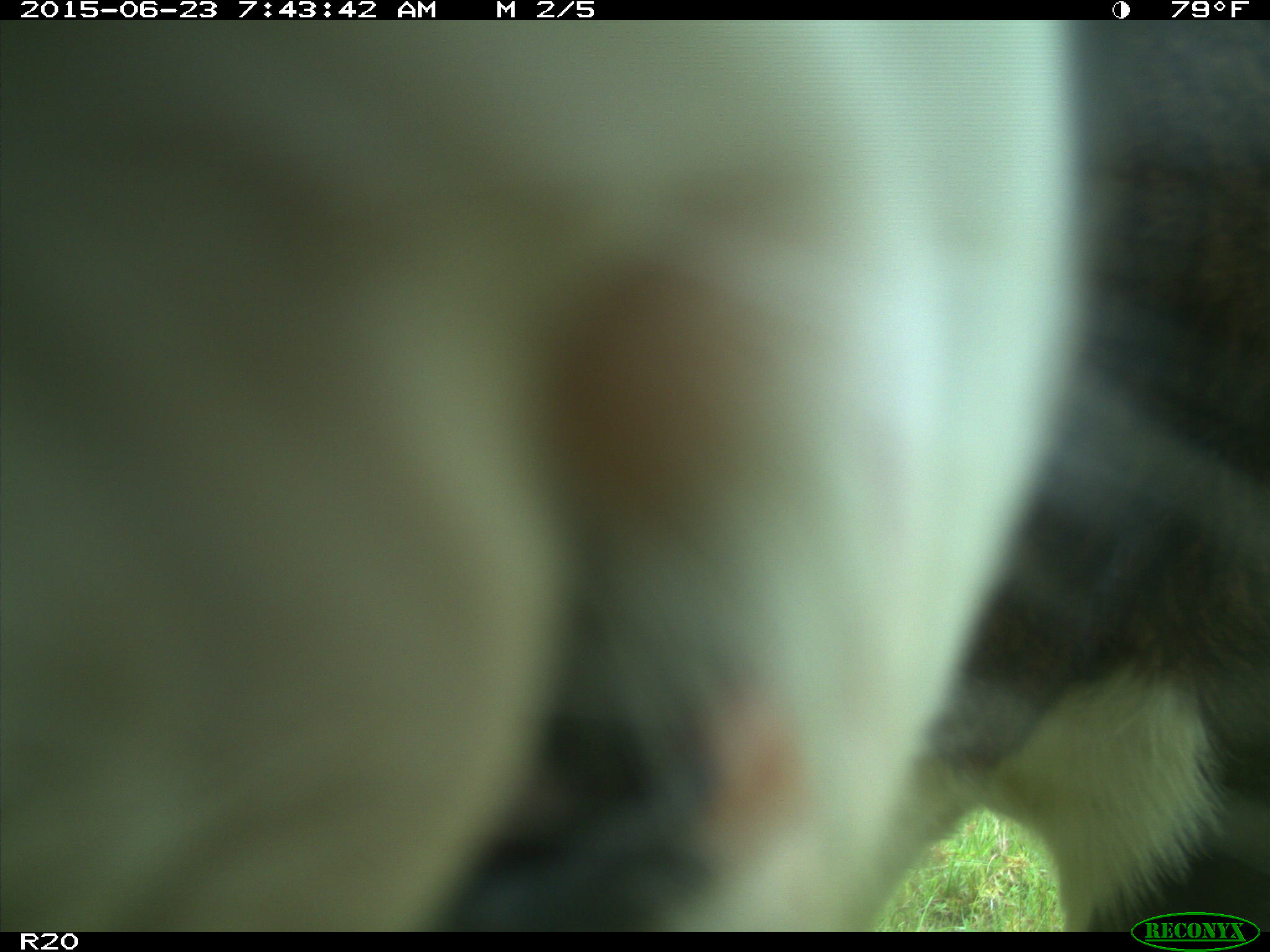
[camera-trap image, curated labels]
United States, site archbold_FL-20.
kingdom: Animalia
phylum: Chordata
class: Mammalia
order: Artiodactyla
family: Bovidae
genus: Bos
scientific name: Bos taurus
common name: domestic cow